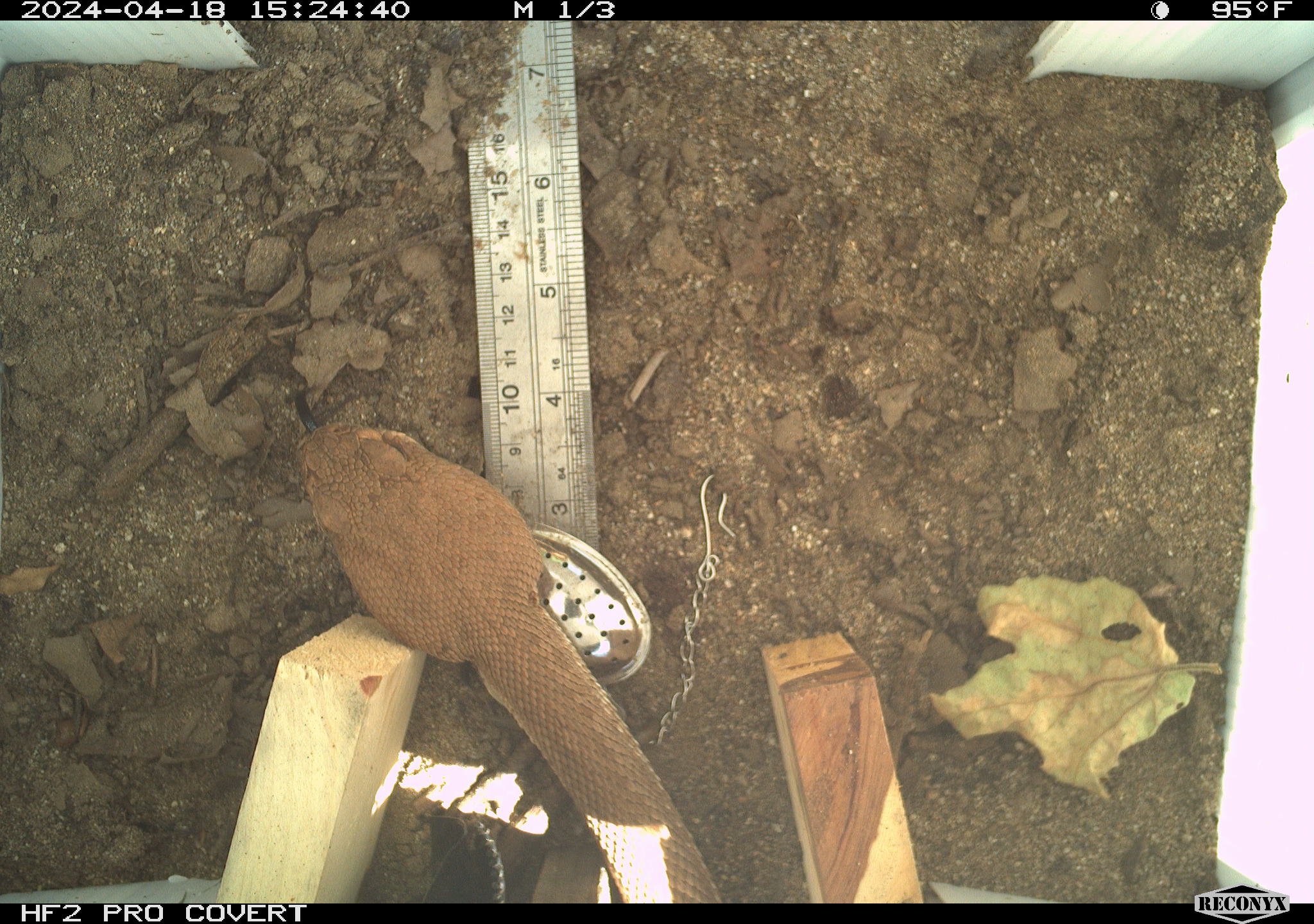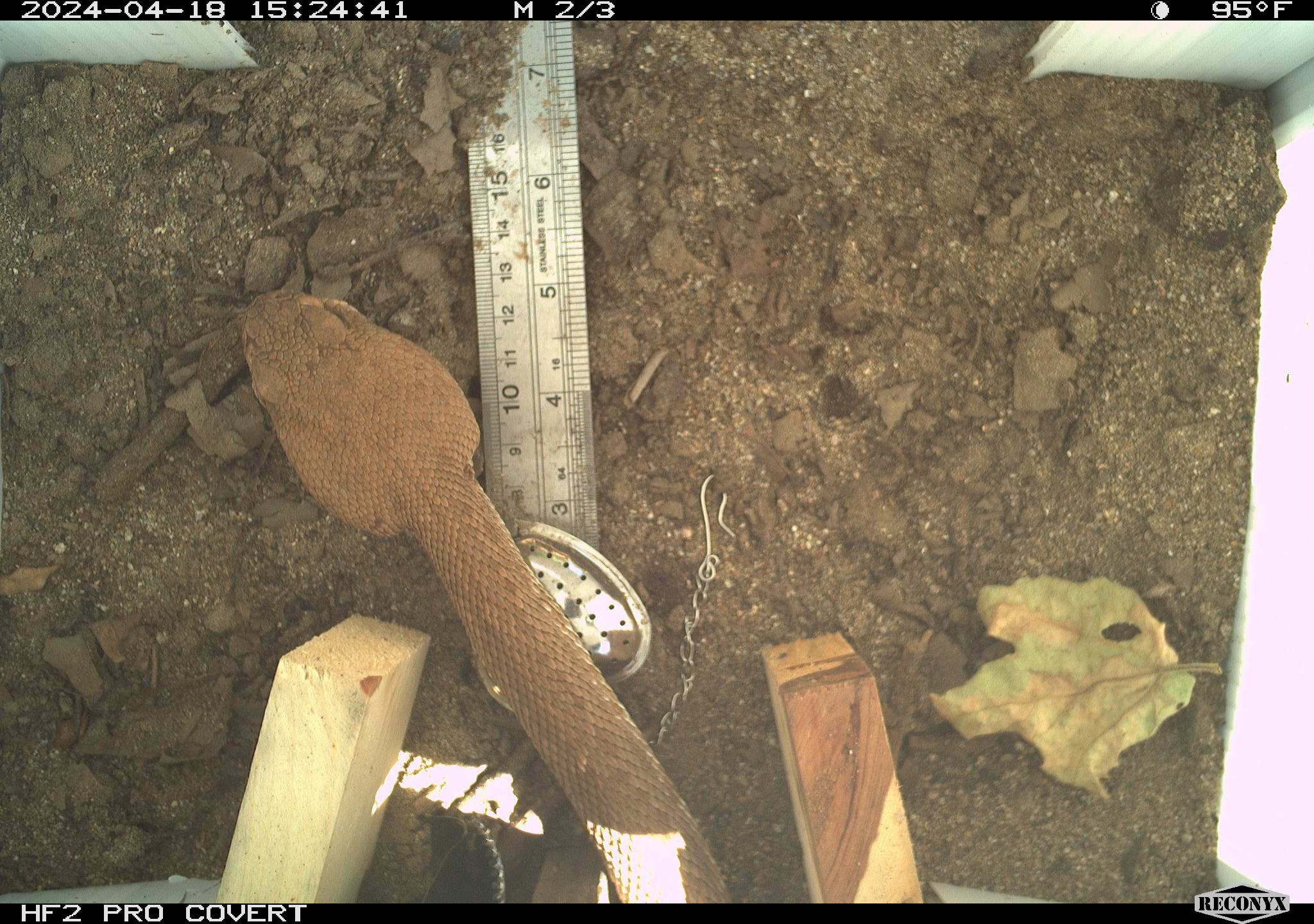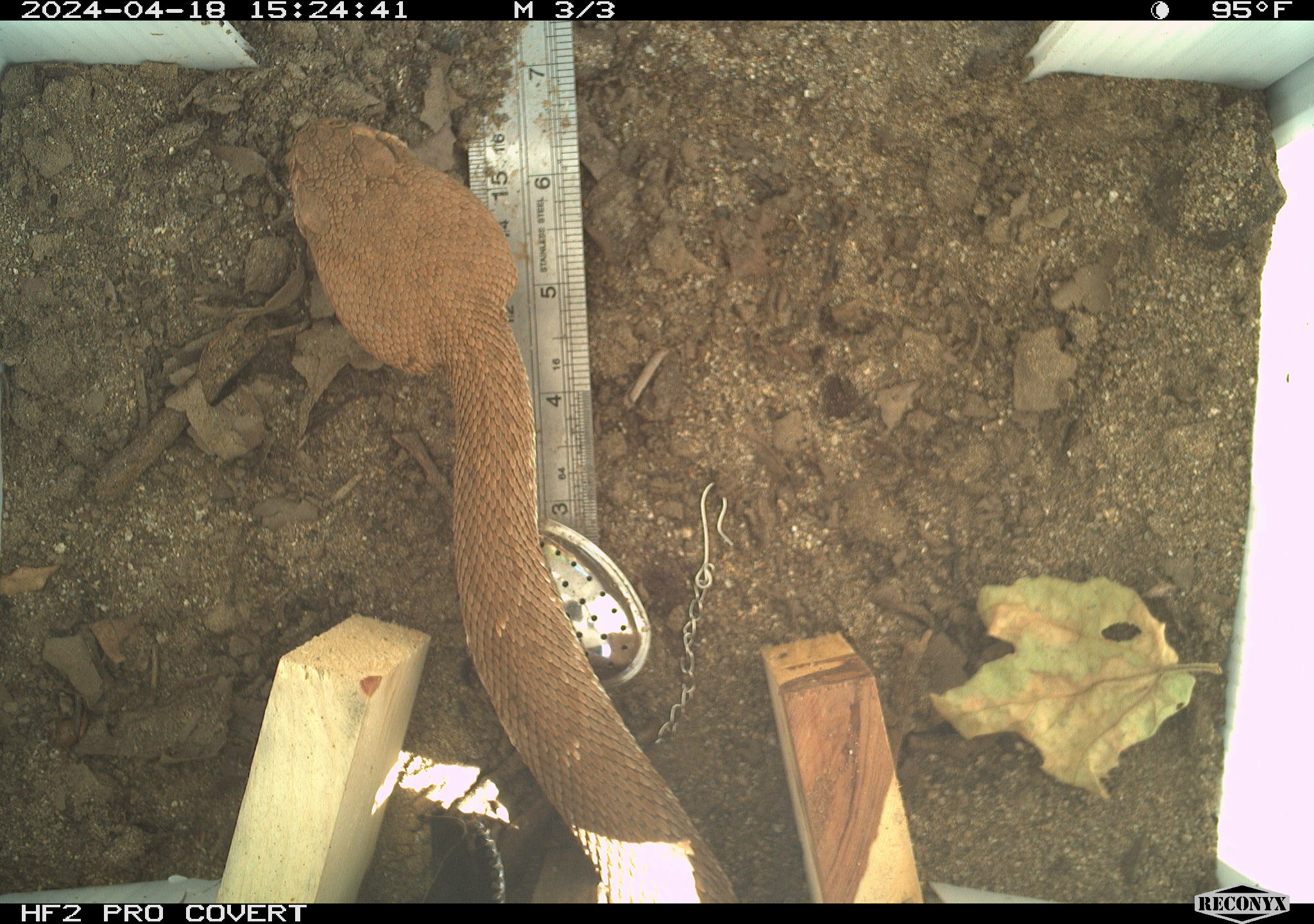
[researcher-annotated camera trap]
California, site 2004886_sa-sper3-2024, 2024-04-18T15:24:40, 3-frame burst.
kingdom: Animalia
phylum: Chordata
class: Reptilia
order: Squamata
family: Viperidae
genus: Crotalus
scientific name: Crotalus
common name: rattlers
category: crotalus species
Crotalus species (rattlers) (Crotalus).